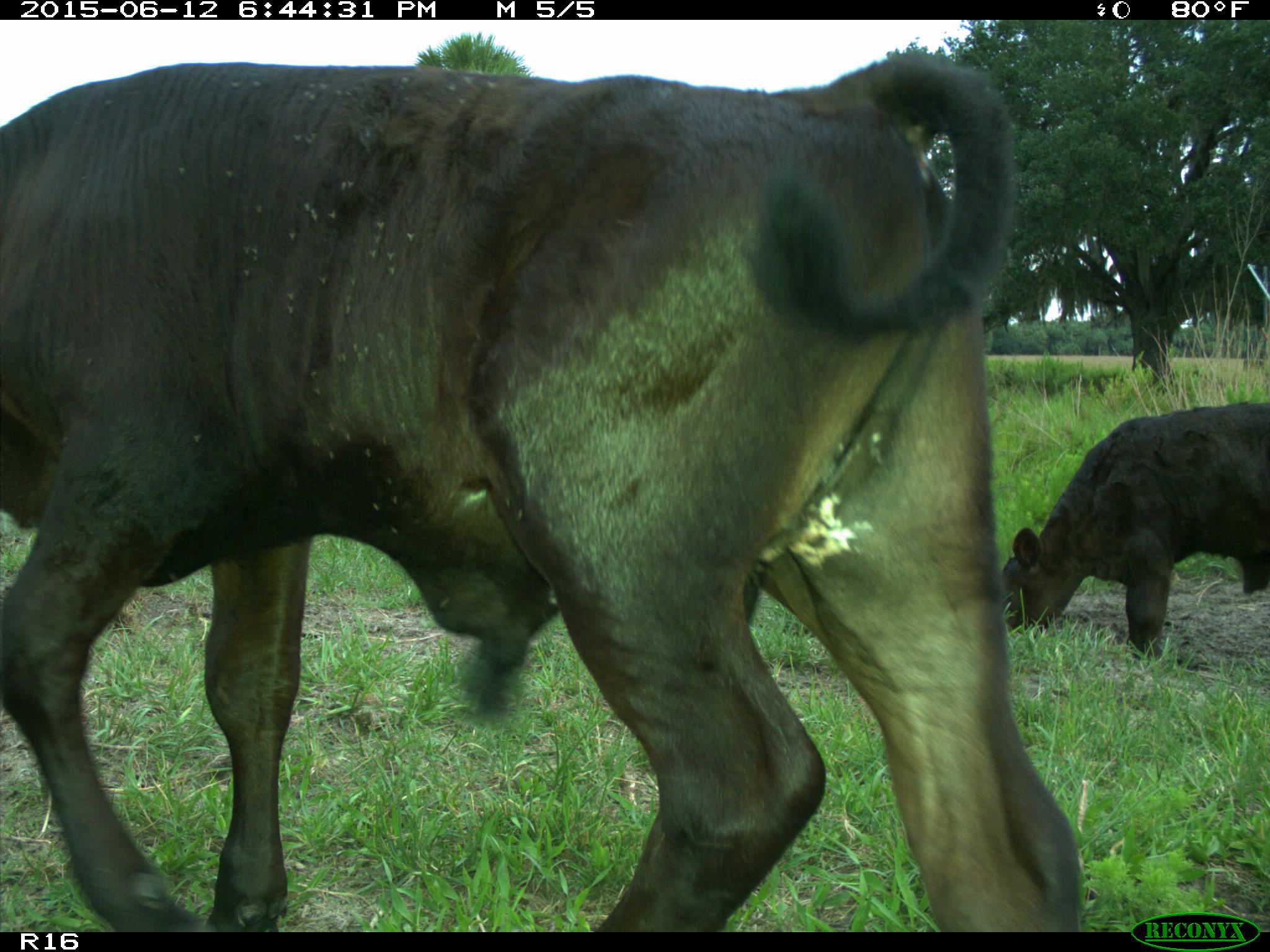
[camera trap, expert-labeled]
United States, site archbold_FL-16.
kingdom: Animalia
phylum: Chordata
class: Mammalia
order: Artiodactyla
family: Bovidae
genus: Bos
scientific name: Bos taurus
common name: domestic cow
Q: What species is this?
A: Bos taurus (domestic cow).